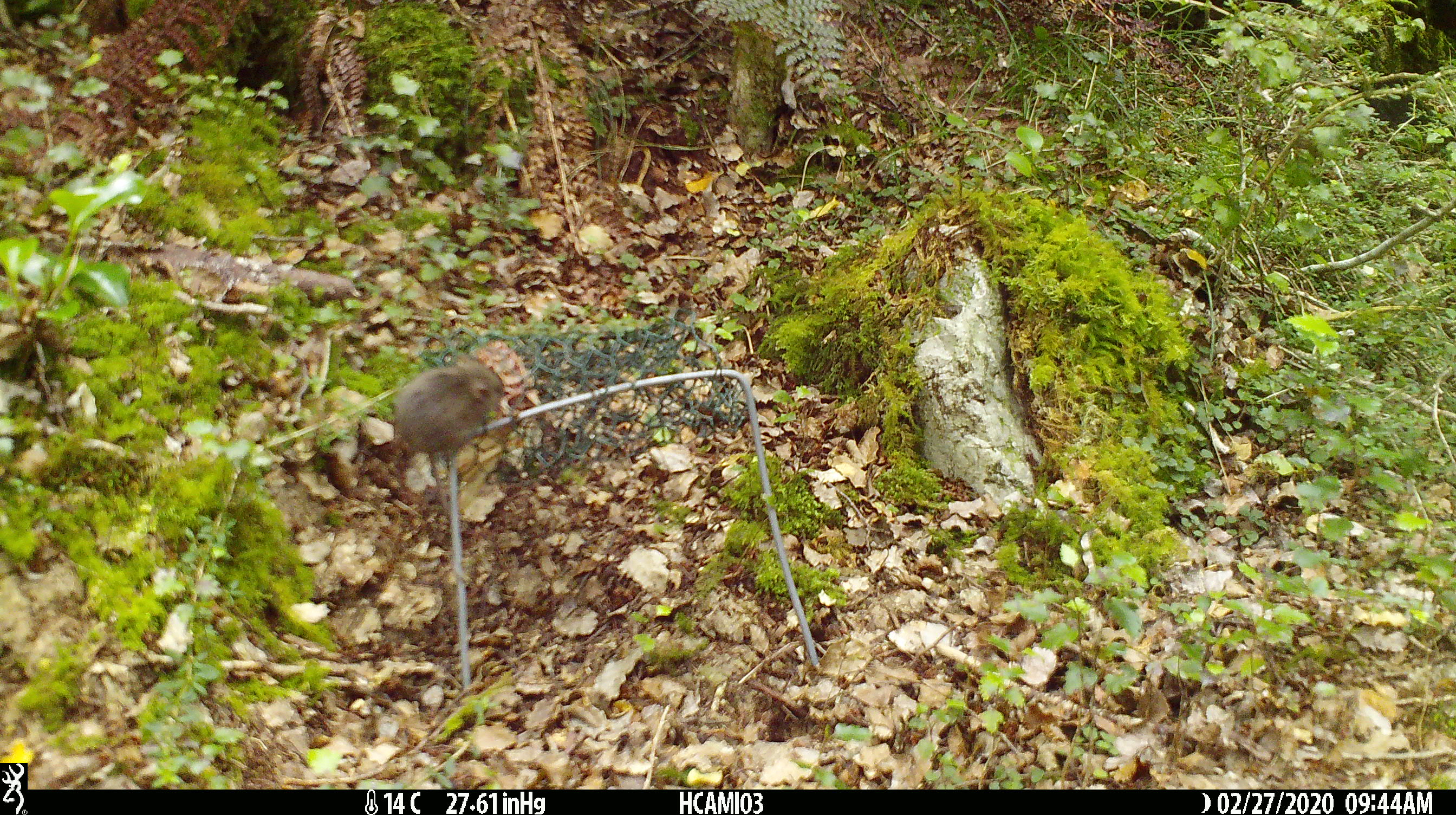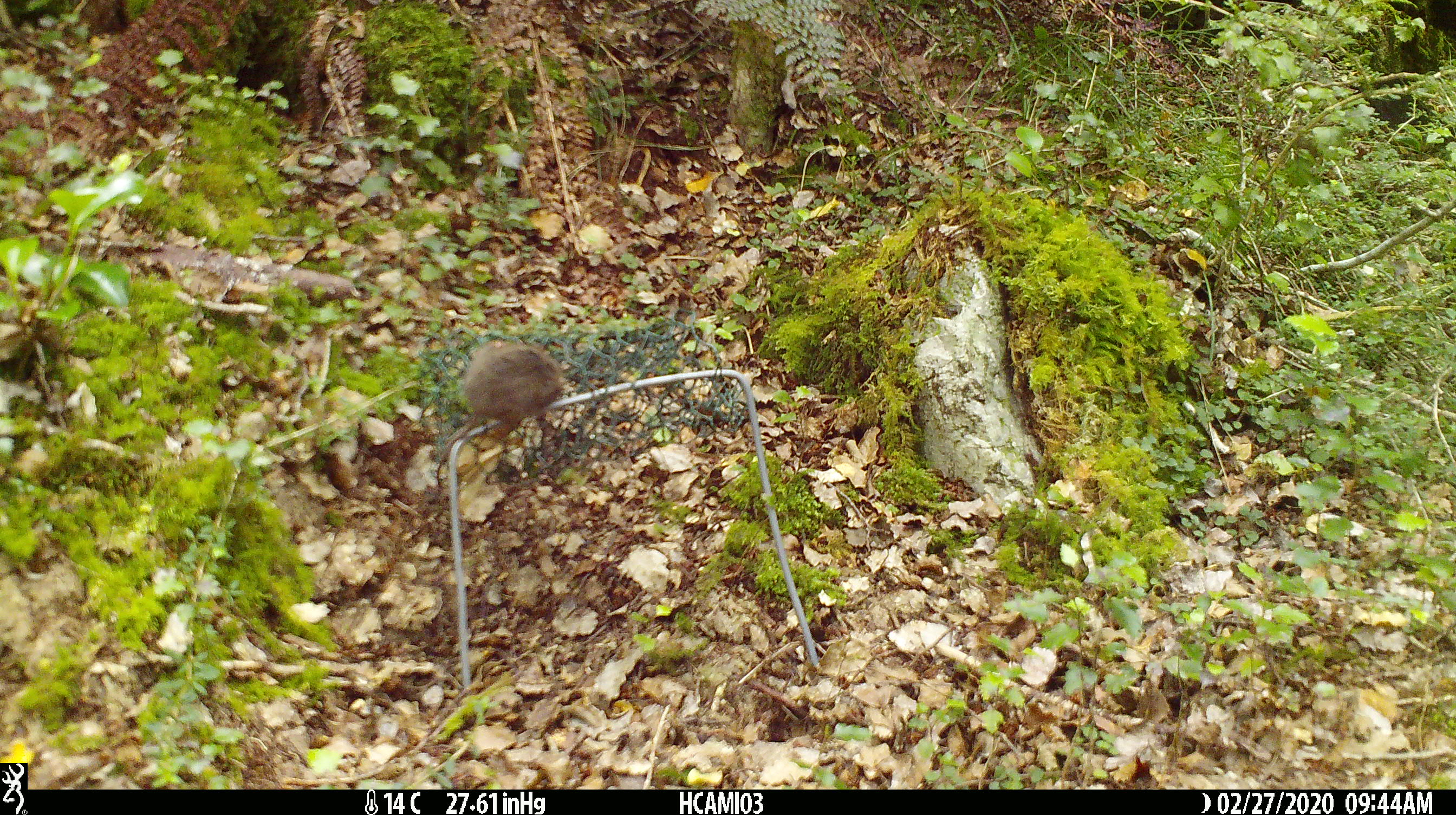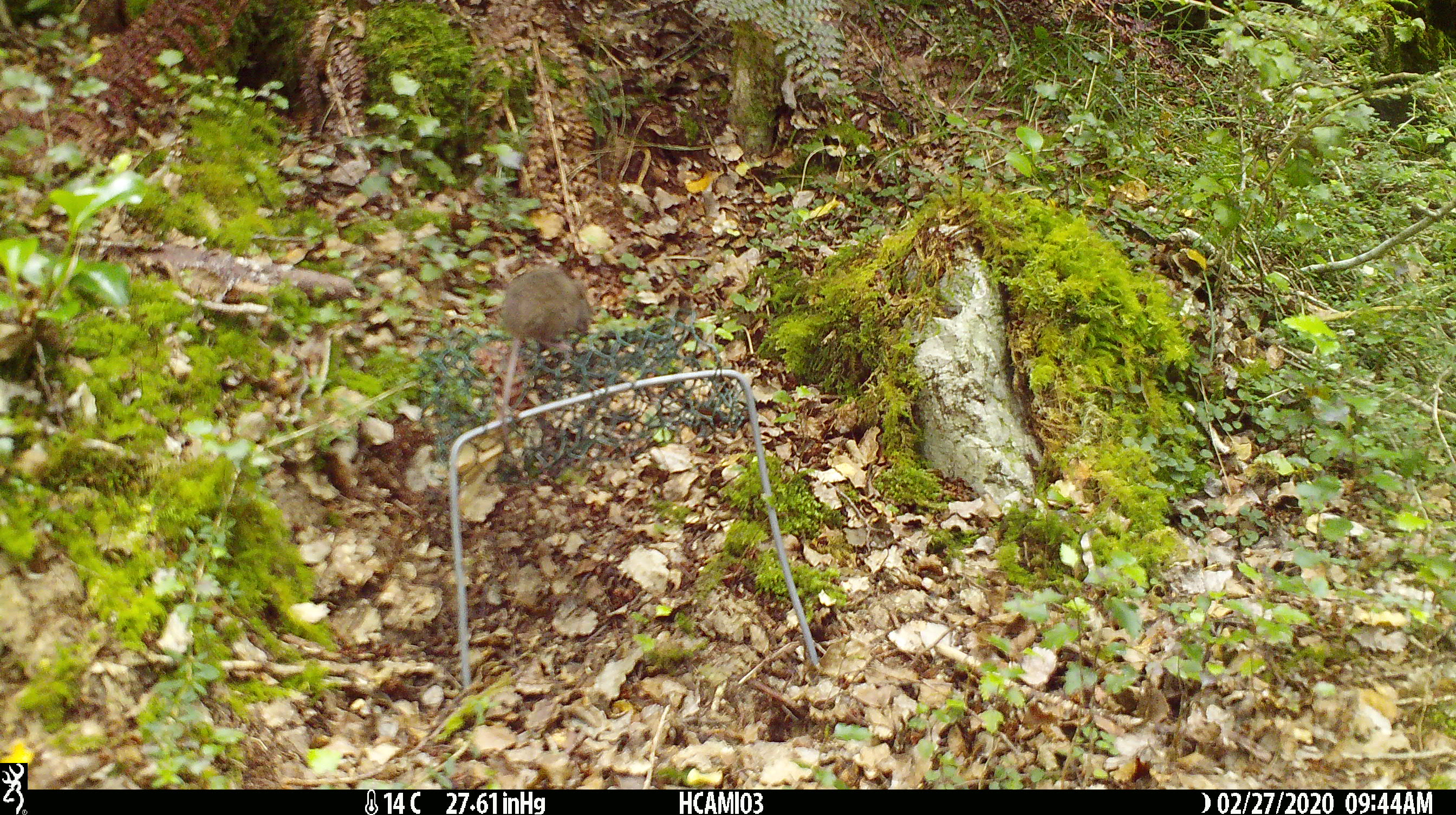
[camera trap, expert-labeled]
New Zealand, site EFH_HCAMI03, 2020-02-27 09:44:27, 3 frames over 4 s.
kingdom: Animalia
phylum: Chordata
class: Mammalia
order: Rodentia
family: Muridae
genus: Mus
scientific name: Mus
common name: mouse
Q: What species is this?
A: Mouse (Mus).